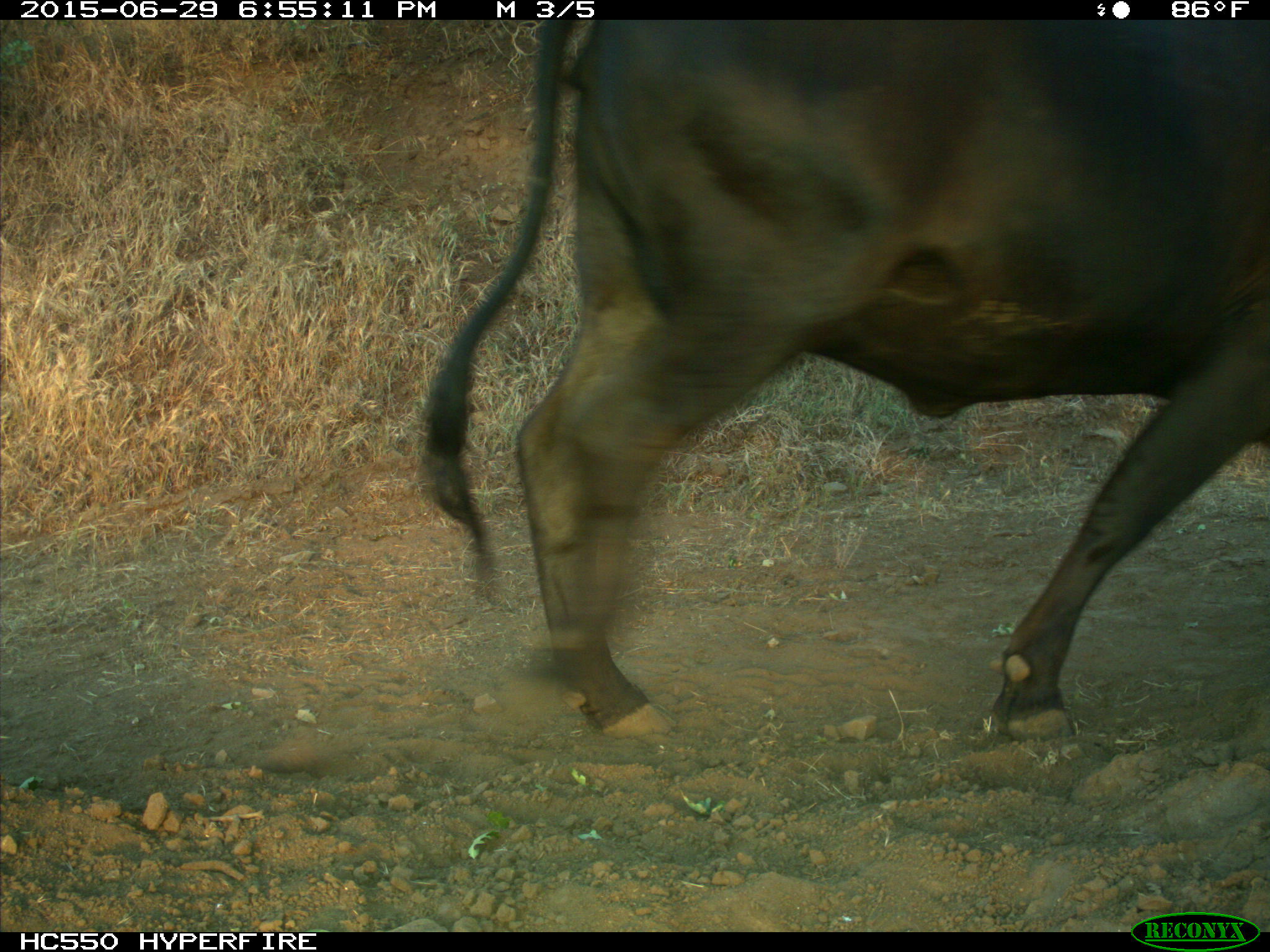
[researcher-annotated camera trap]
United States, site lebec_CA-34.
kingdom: Animalia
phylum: Chordata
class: Mammalia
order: Artiodactyla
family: Bovidae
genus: Bos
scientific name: Bos taurus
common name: domestic cow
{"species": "Bos taurus (domestic cow)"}